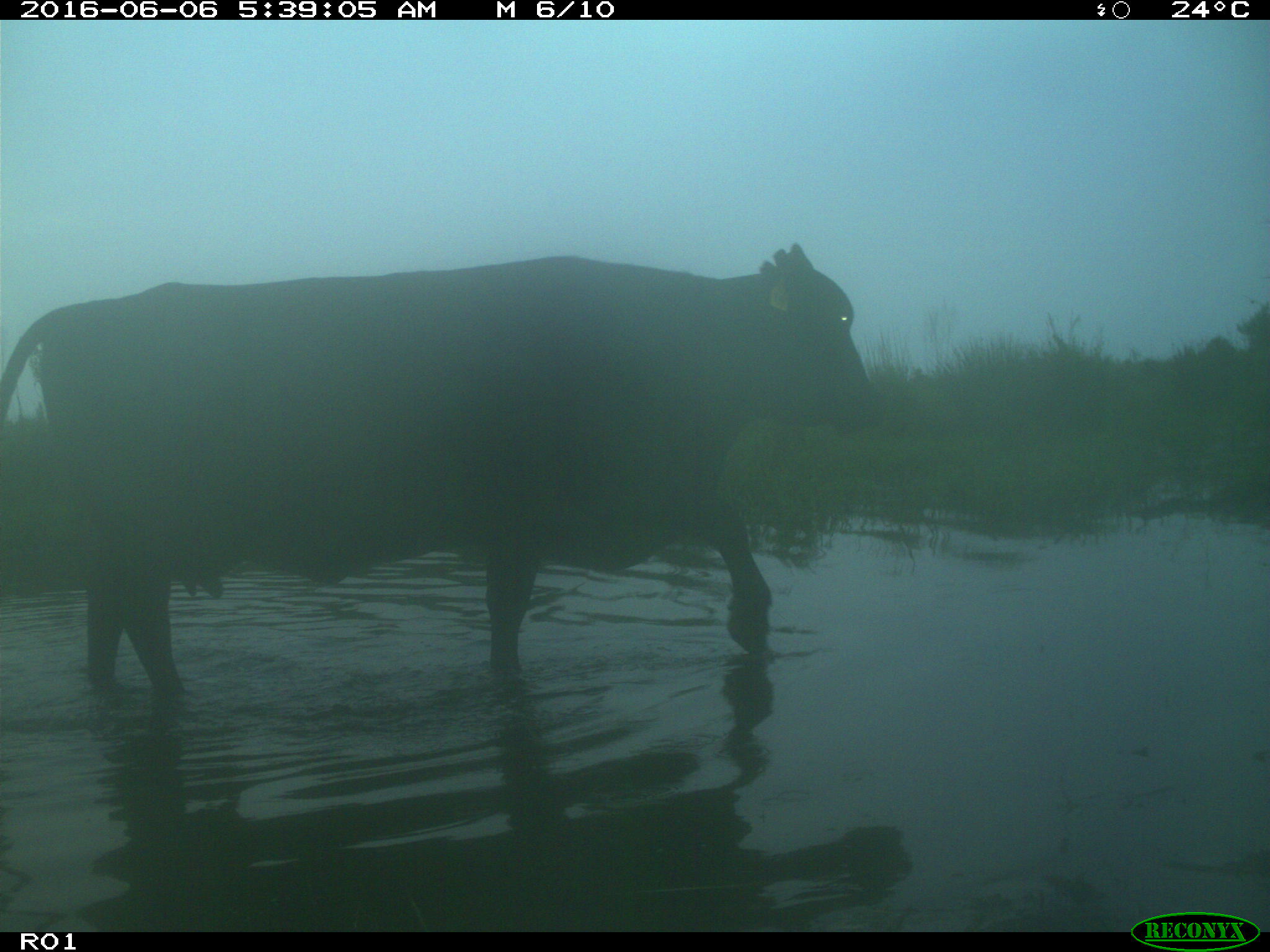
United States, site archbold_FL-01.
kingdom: Animalia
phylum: Chordata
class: Mammalia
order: Artiodactyla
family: Bovidae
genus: Bos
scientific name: Bos taurus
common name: domestic cow